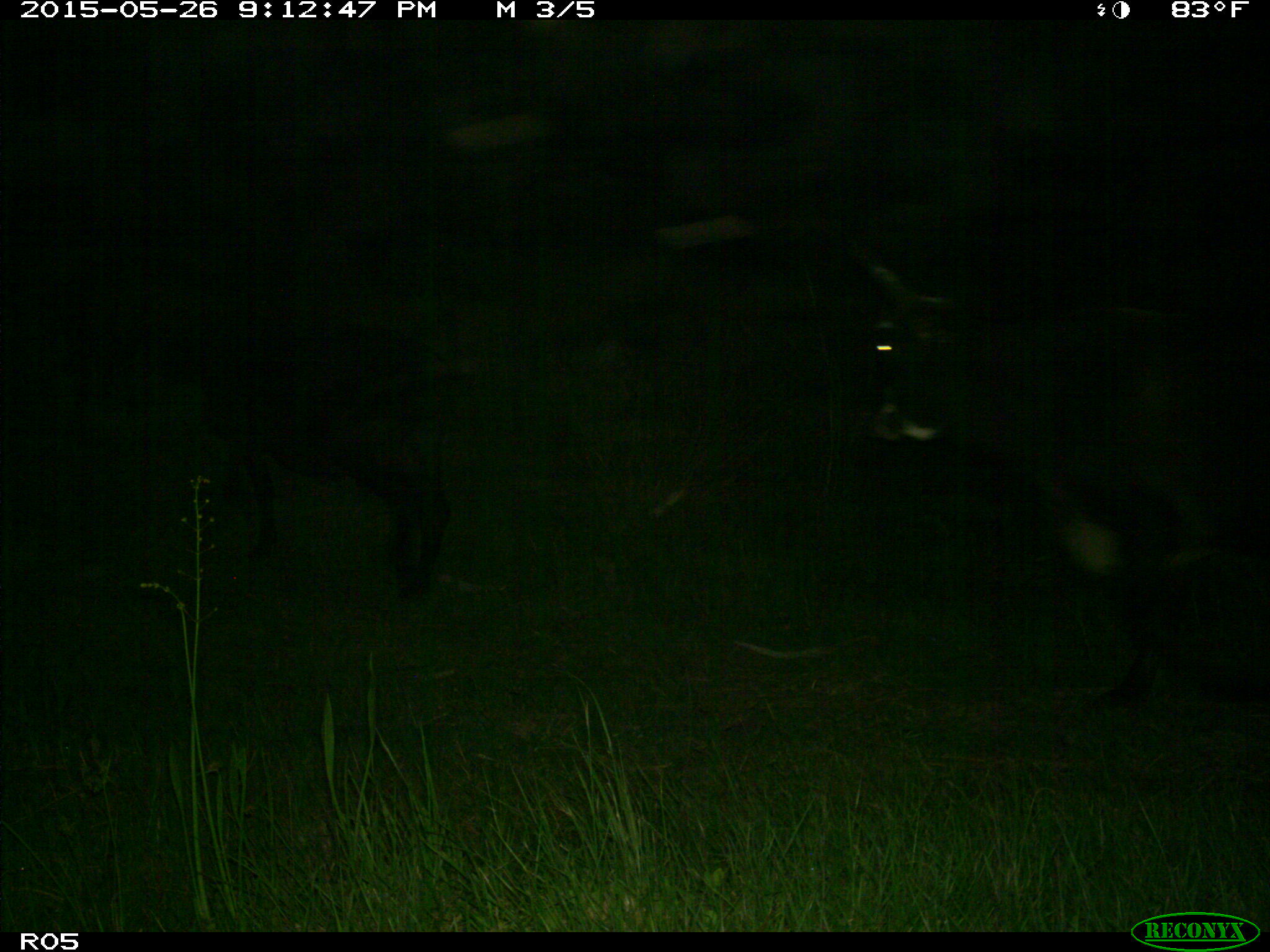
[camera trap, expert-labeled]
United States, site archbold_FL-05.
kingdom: Animalia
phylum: Chordata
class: Mammalia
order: Artiodactyla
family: Bovidae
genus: Bos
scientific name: Bos taurus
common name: domestic cow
Bos taurus (domestic cow).